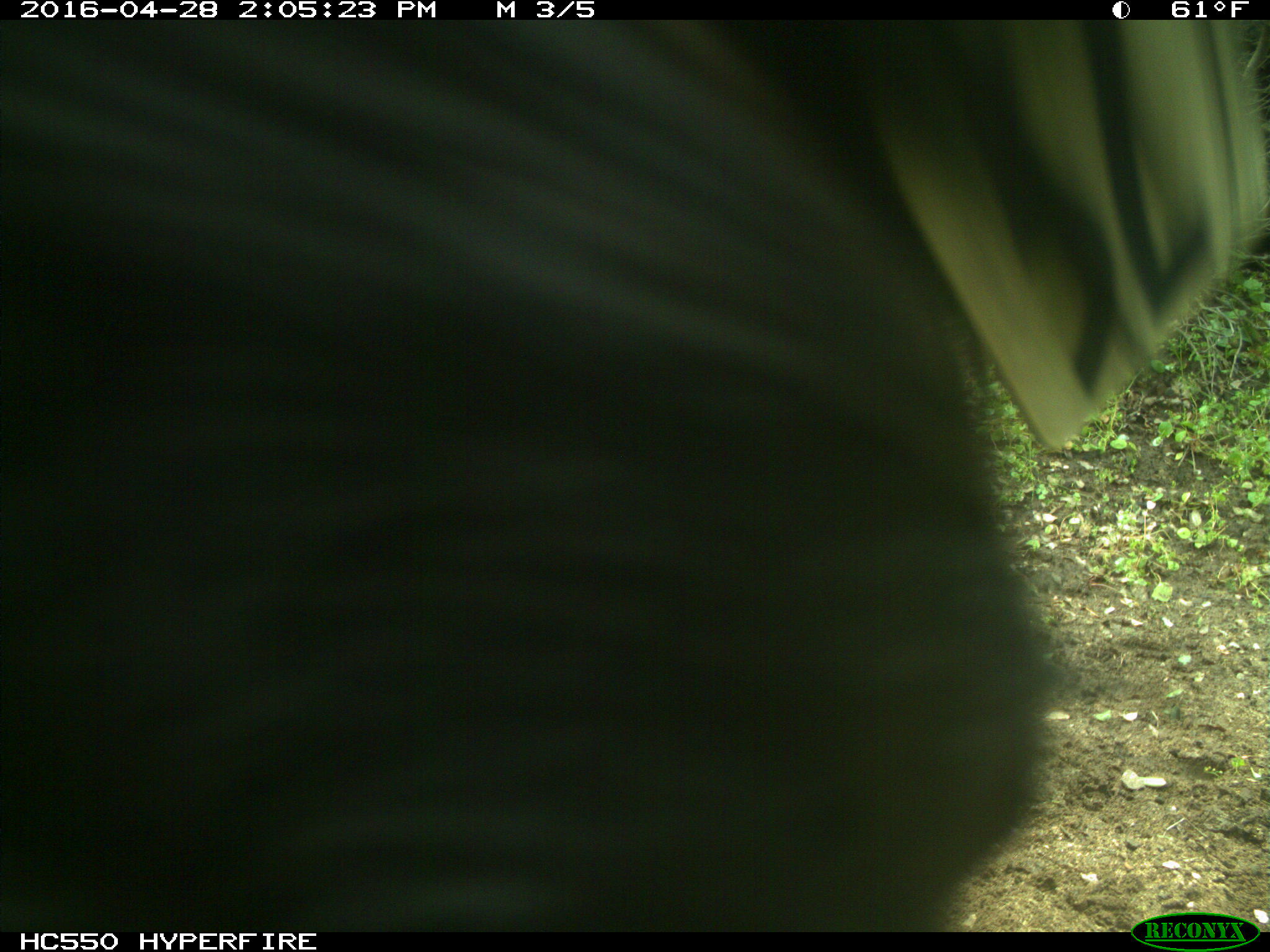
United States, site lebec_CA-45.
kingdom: Animalia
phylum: Chordata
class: Mammalia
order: Artiodactyla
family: Bovidae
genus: Bos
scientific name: Bos taurus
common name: domestic cow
Bos taurus (domestic cow).